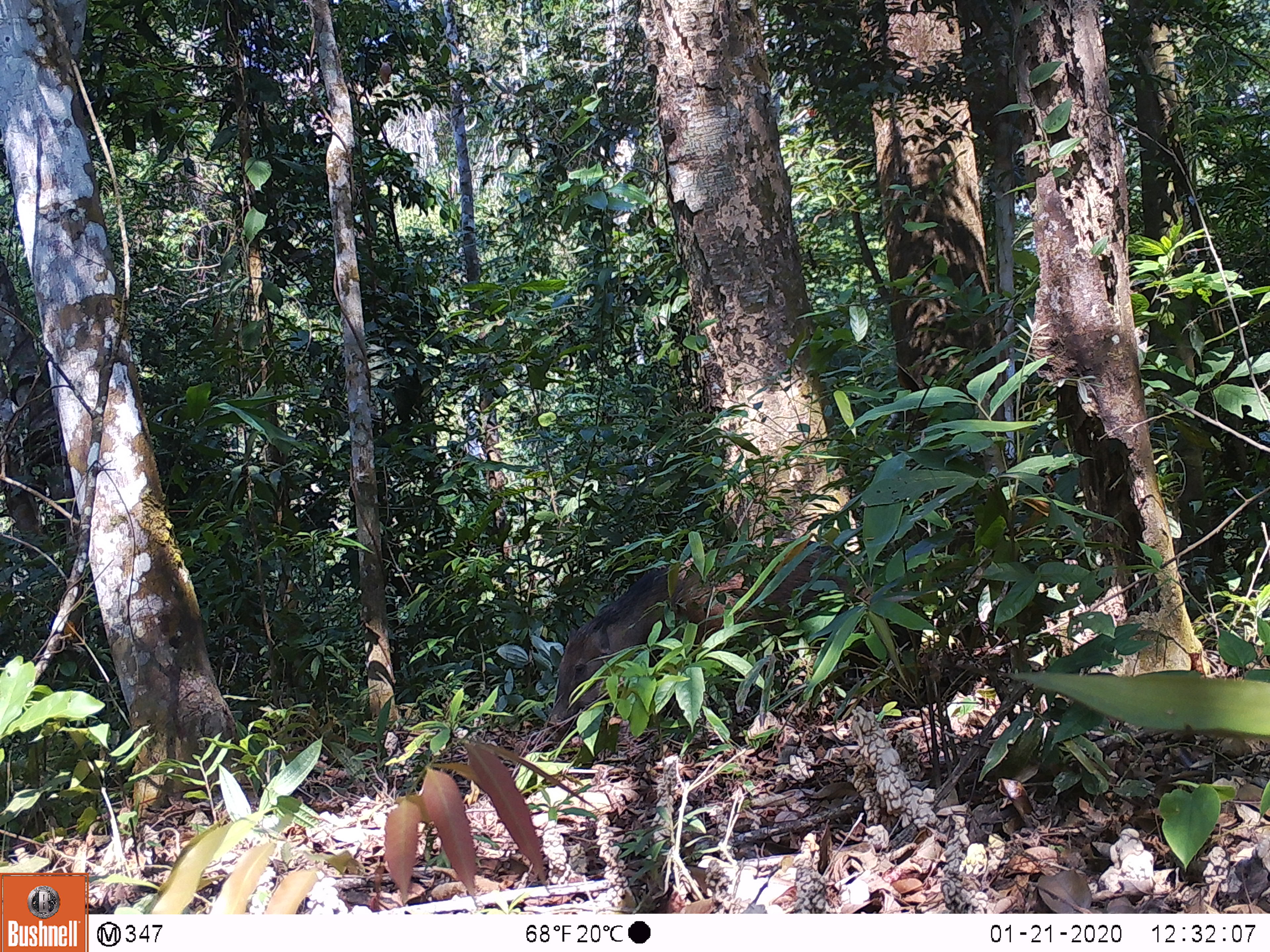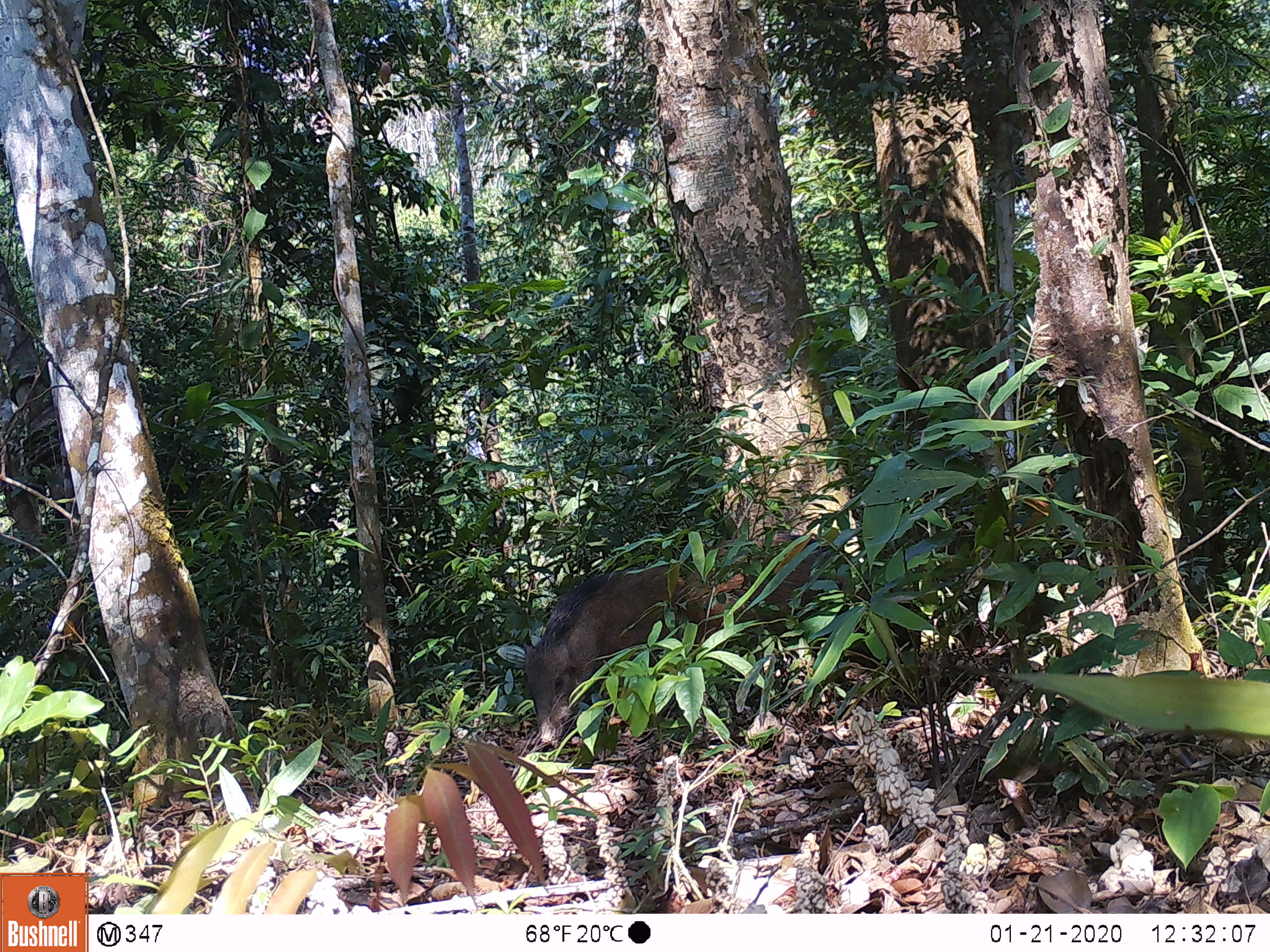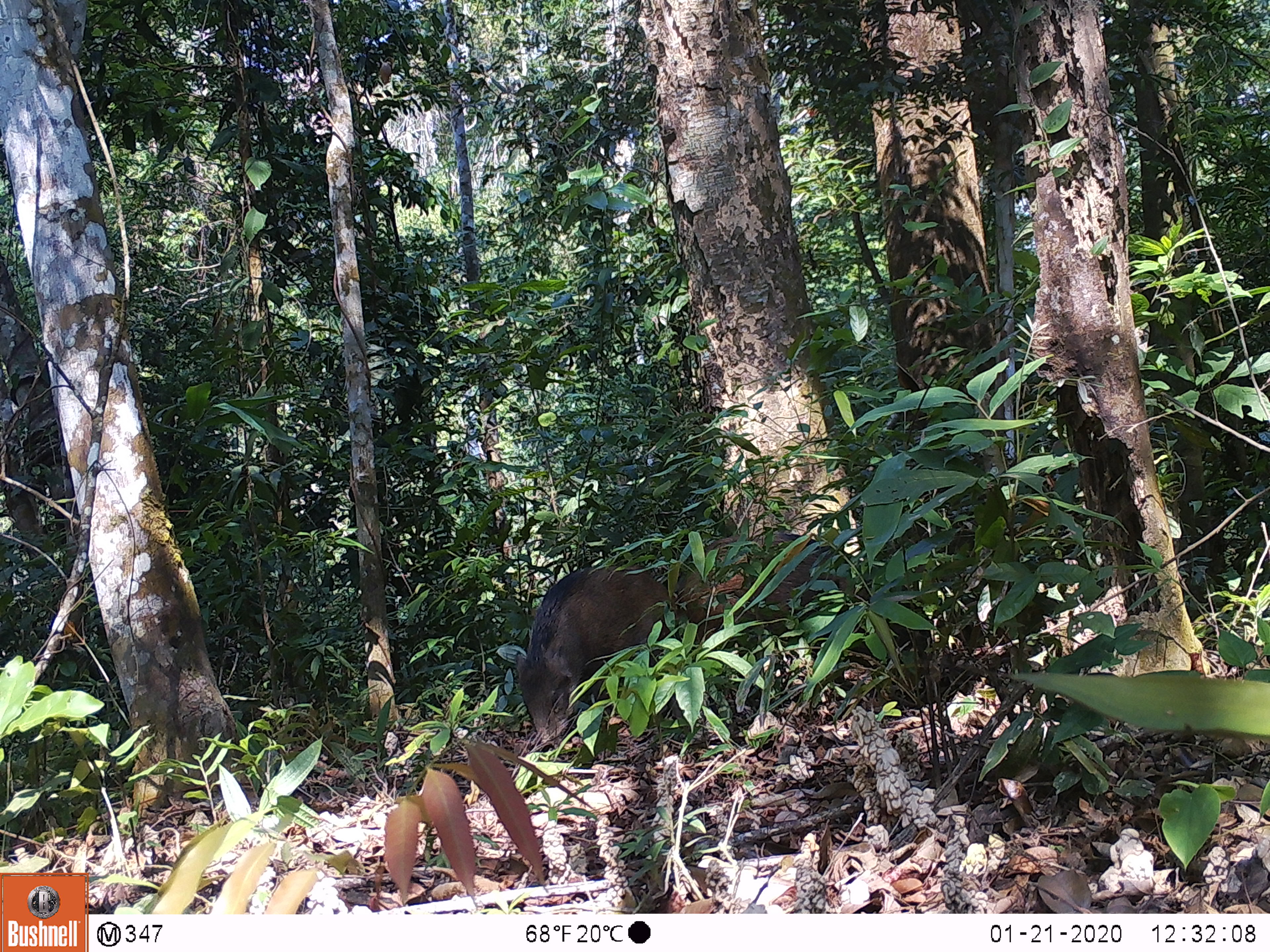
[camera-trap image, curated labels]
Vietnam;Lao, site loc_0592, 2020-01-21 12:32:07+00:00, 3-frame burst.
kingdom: Animalia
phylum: Chordata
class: Mammalia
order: Artiodactyla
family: Suidae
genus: Sus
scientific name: Sus scrofa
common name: eurasian wild pig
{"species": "eurasian wild pig (Sus scrofa)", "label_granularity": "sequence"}